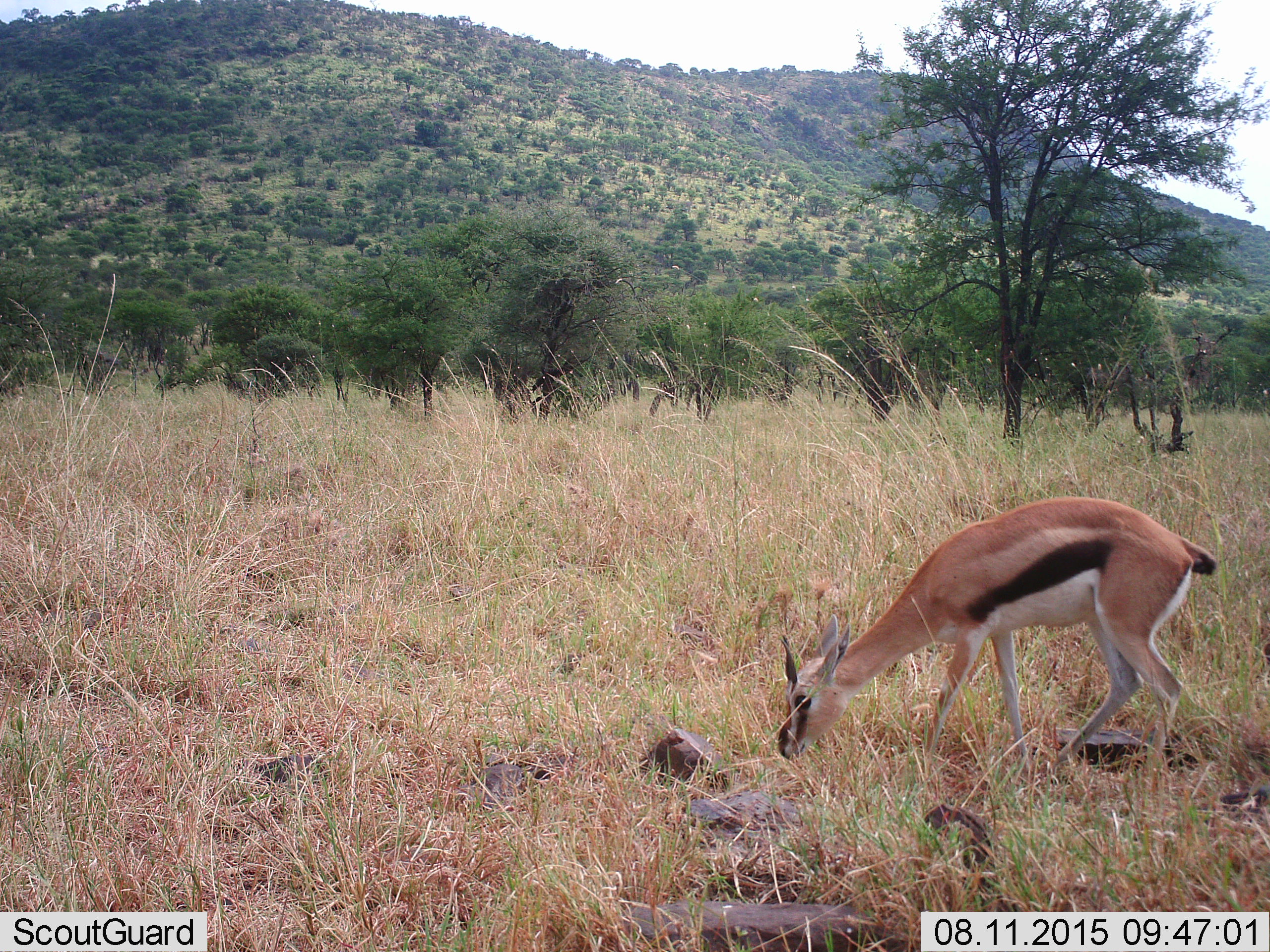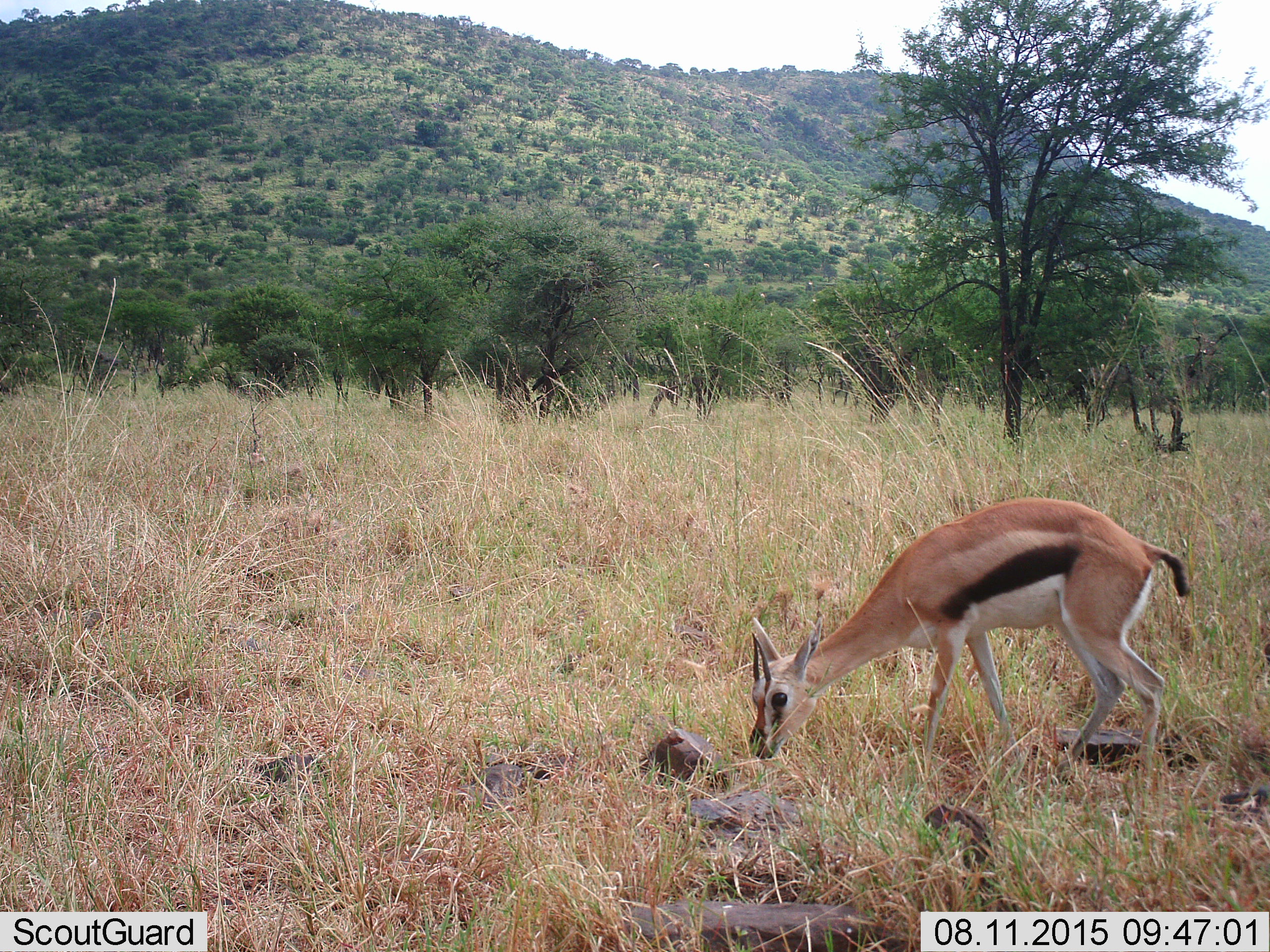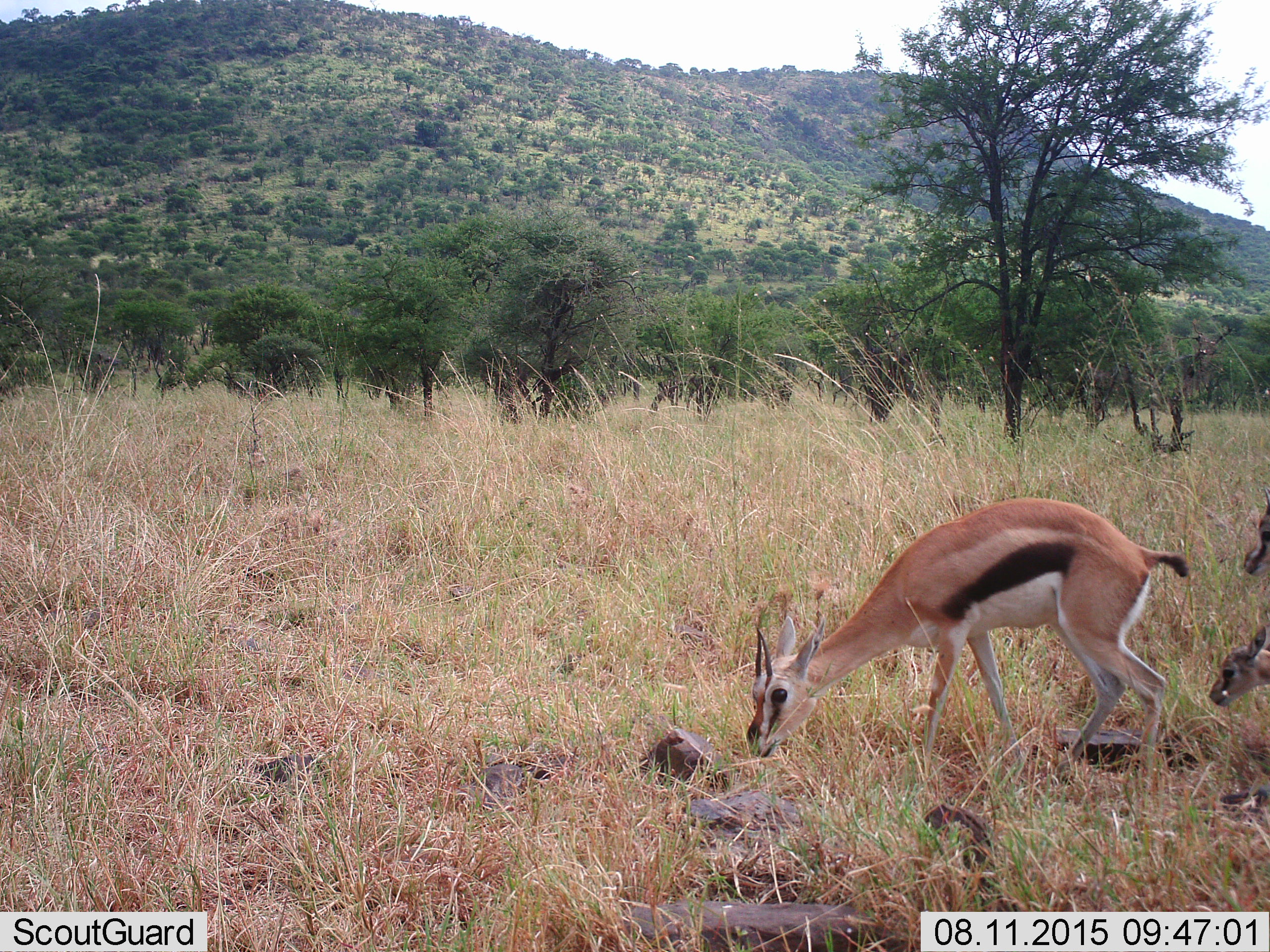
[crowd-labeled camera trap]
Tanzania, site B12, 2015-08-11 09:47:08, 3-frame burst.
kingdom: Animalia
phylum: Chordata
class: Mammalia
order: Artiodactyla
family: Bovidae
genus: Eudorcas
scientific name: Eudorcas thomsonii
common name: thomson's gazelle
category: gazellethomsons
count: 3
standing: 18%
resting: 0%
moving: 35%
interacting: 0%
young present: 53%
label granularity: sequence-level